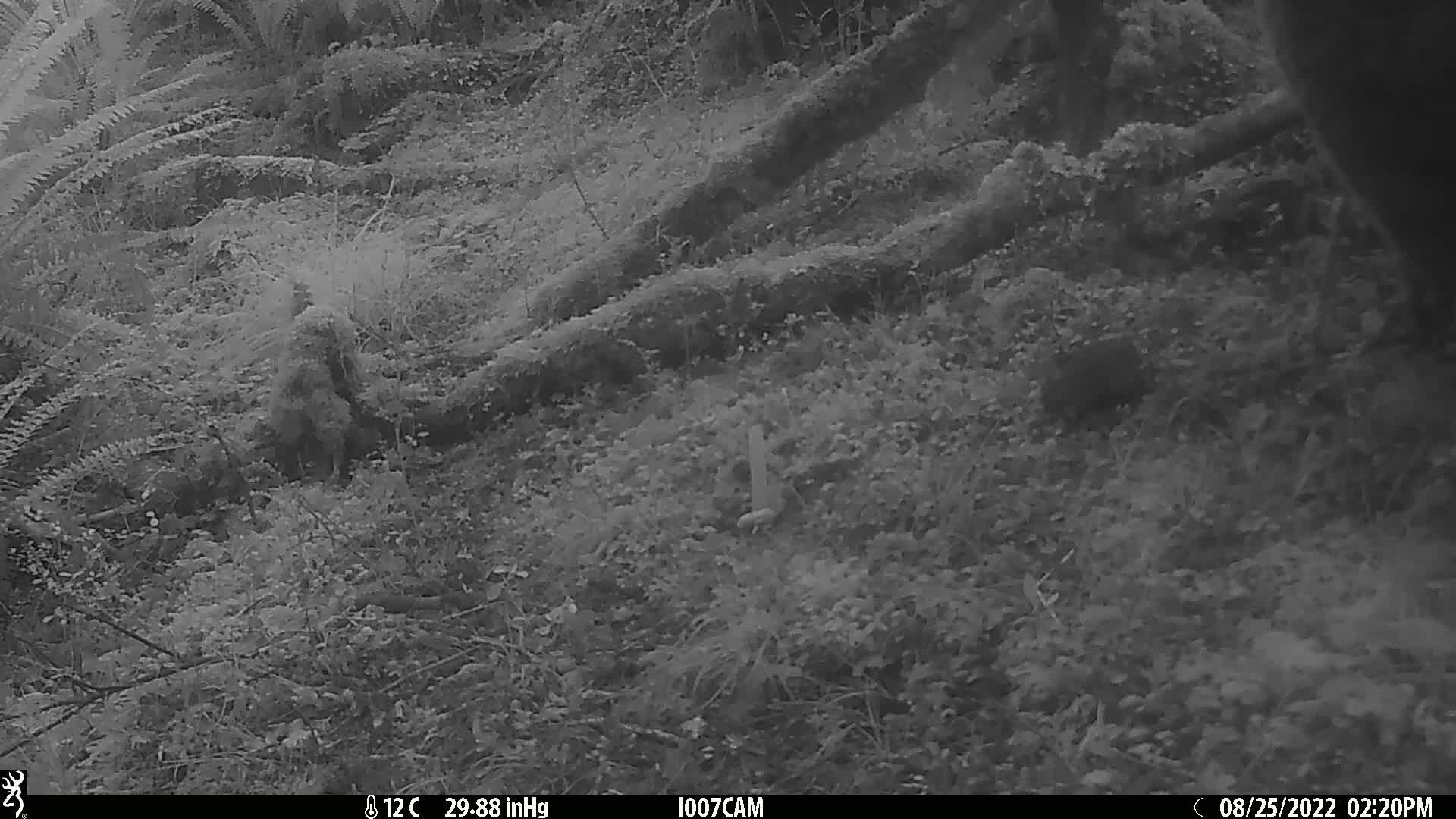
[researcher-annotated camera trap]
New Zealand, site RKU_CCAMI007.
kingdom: Animalia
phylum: Chordata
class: Mammalia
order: Rodentia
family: Muridae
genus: Rattus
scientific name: Rattus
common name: rat